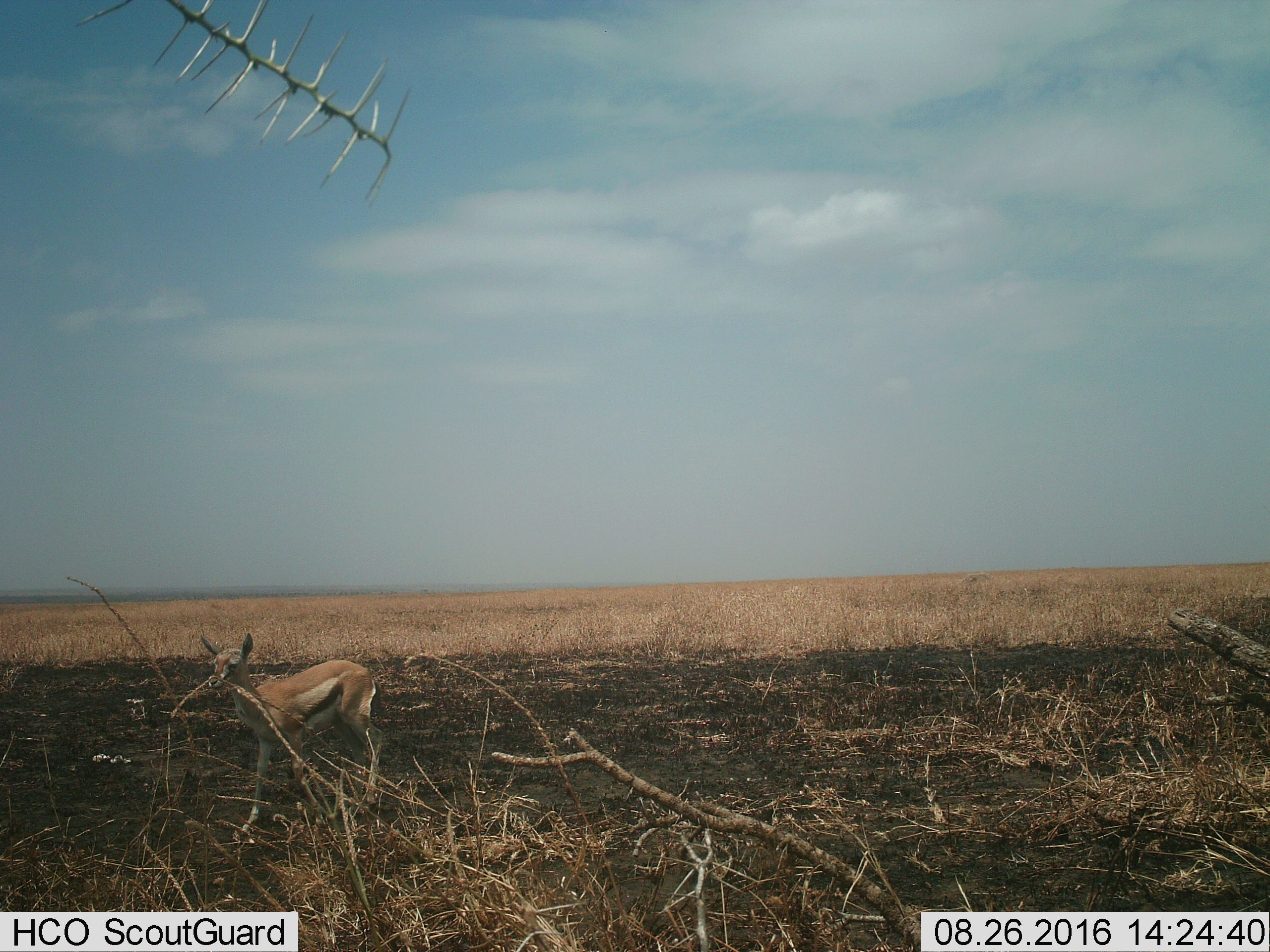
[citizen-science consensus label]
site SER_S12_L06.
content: unidentified animal